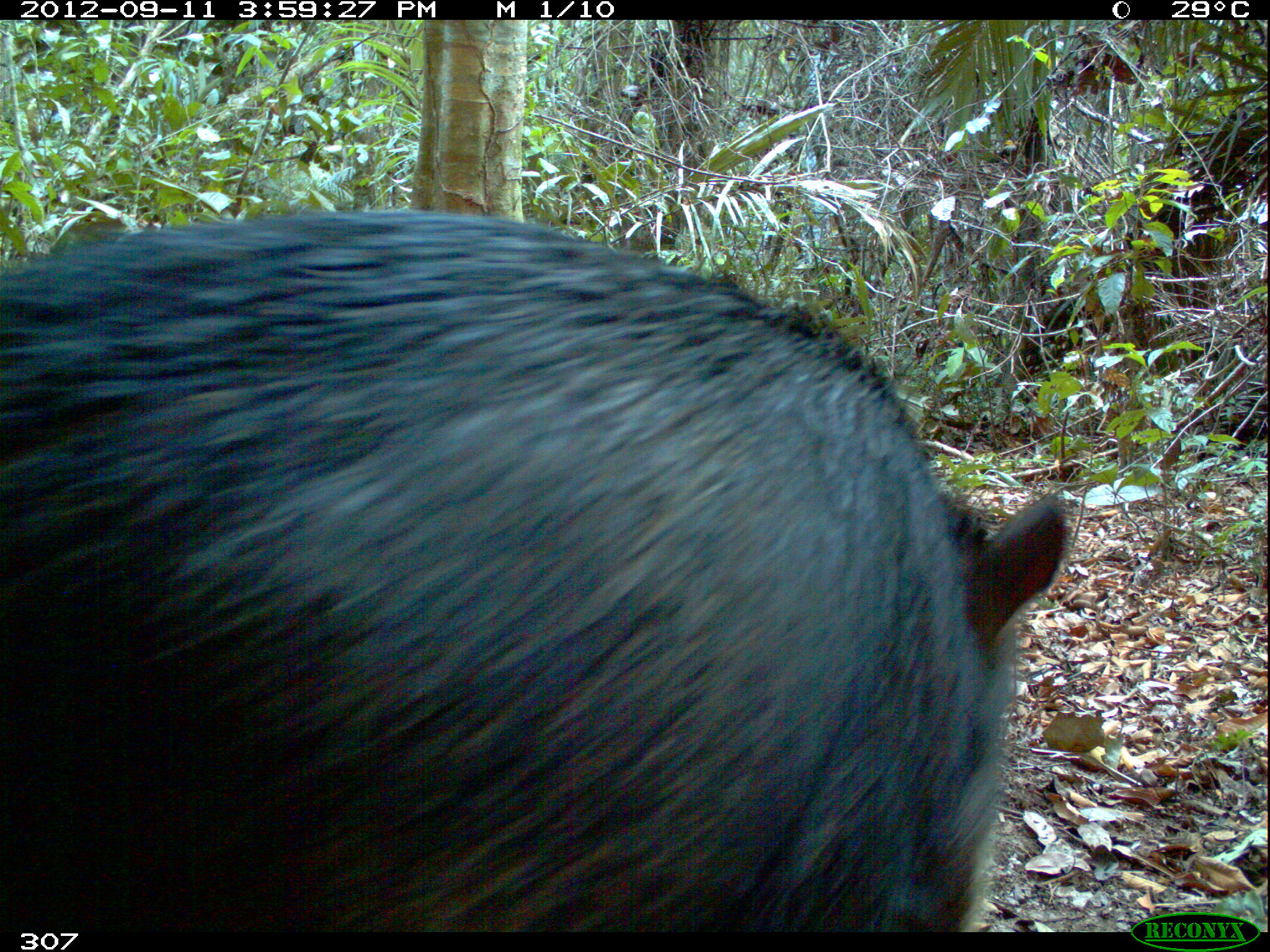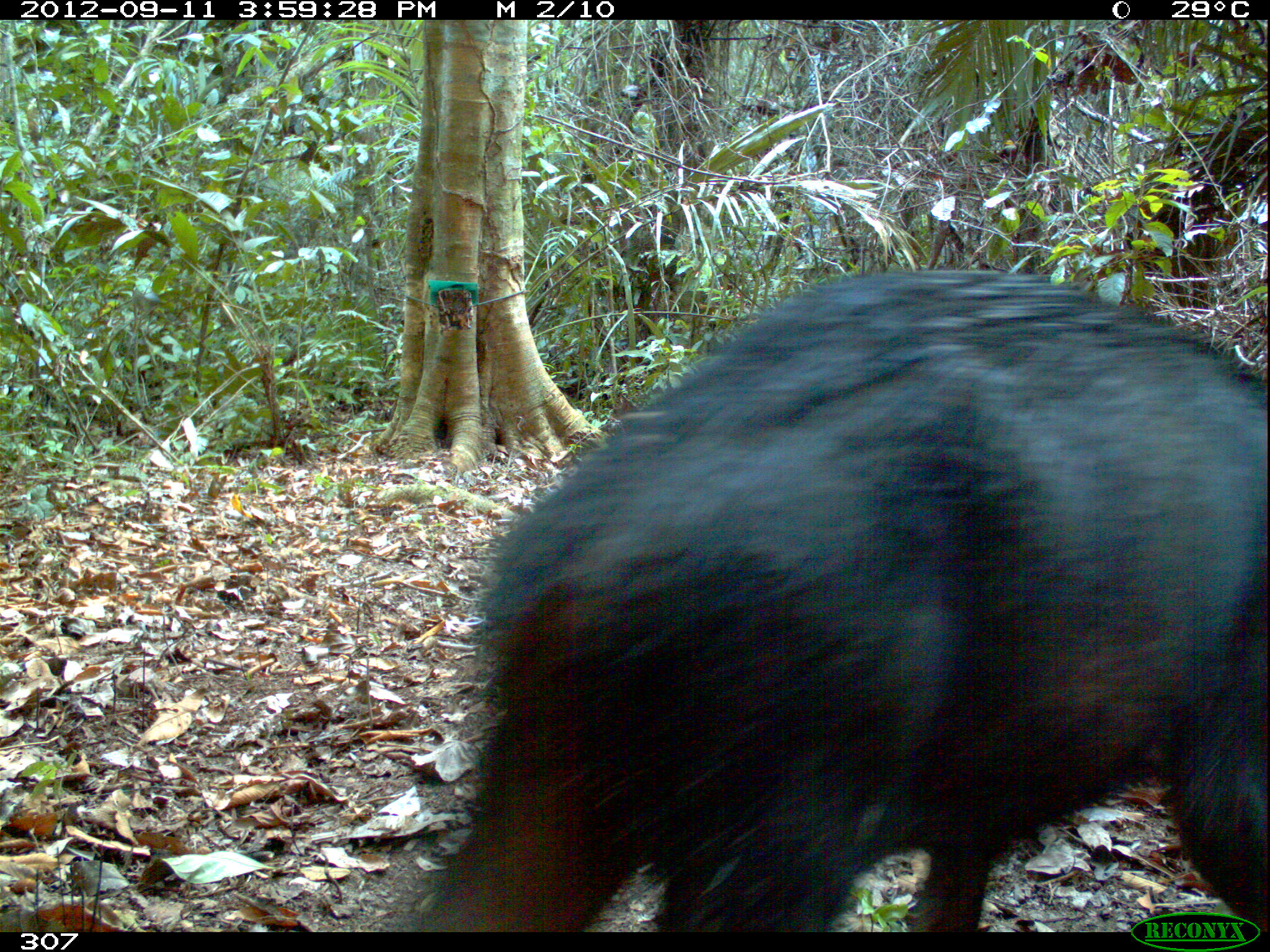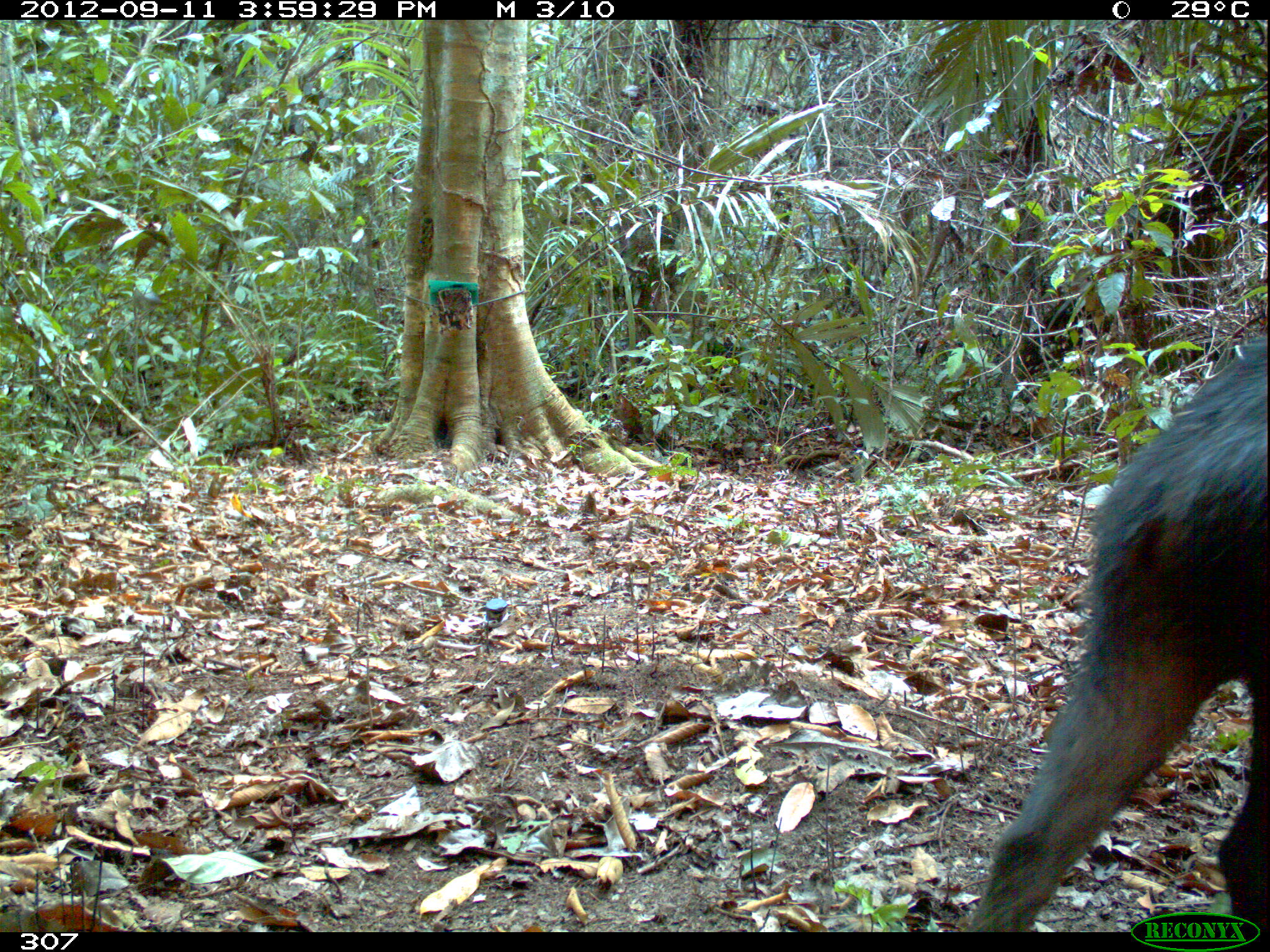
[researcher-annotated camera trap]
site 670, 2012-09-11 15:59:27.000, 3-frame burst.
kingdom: Animalia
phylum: Chordata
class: Mammalia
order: Artiodactyla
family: Tayassuidae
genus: Tayassu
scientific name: Tayassu pecari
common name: white-lipped peccary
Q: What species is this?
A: Tayassu pecari (white-lipped peccary).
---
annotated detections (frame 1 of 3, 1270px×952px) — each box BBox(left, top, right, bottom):
tayassu pecari: BBox(0, 210, 1065, 932)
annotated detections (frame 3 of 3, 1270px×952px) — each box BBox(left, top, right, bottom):
tayassu pecari: BBox(970, 330, 1268, 932)